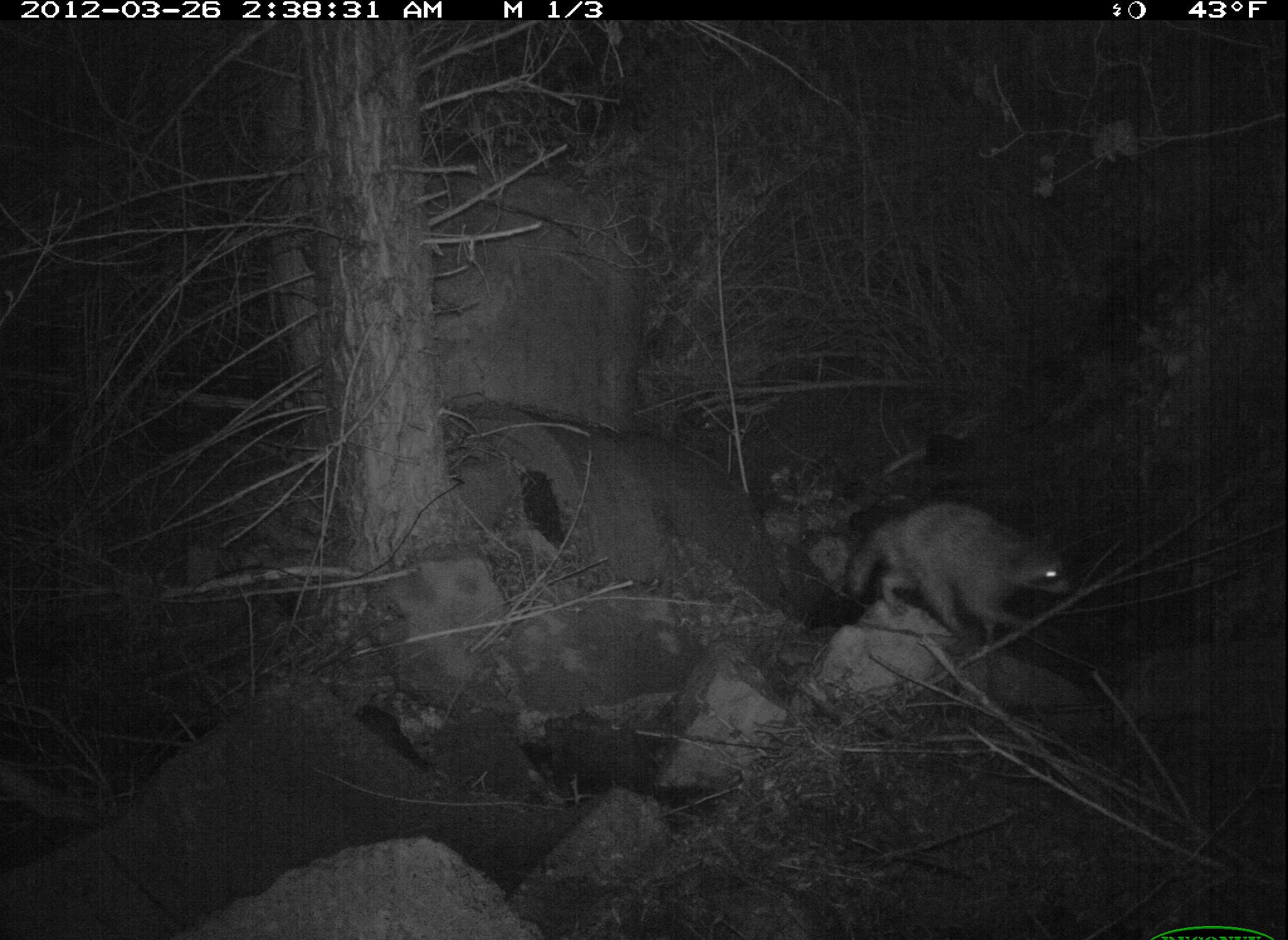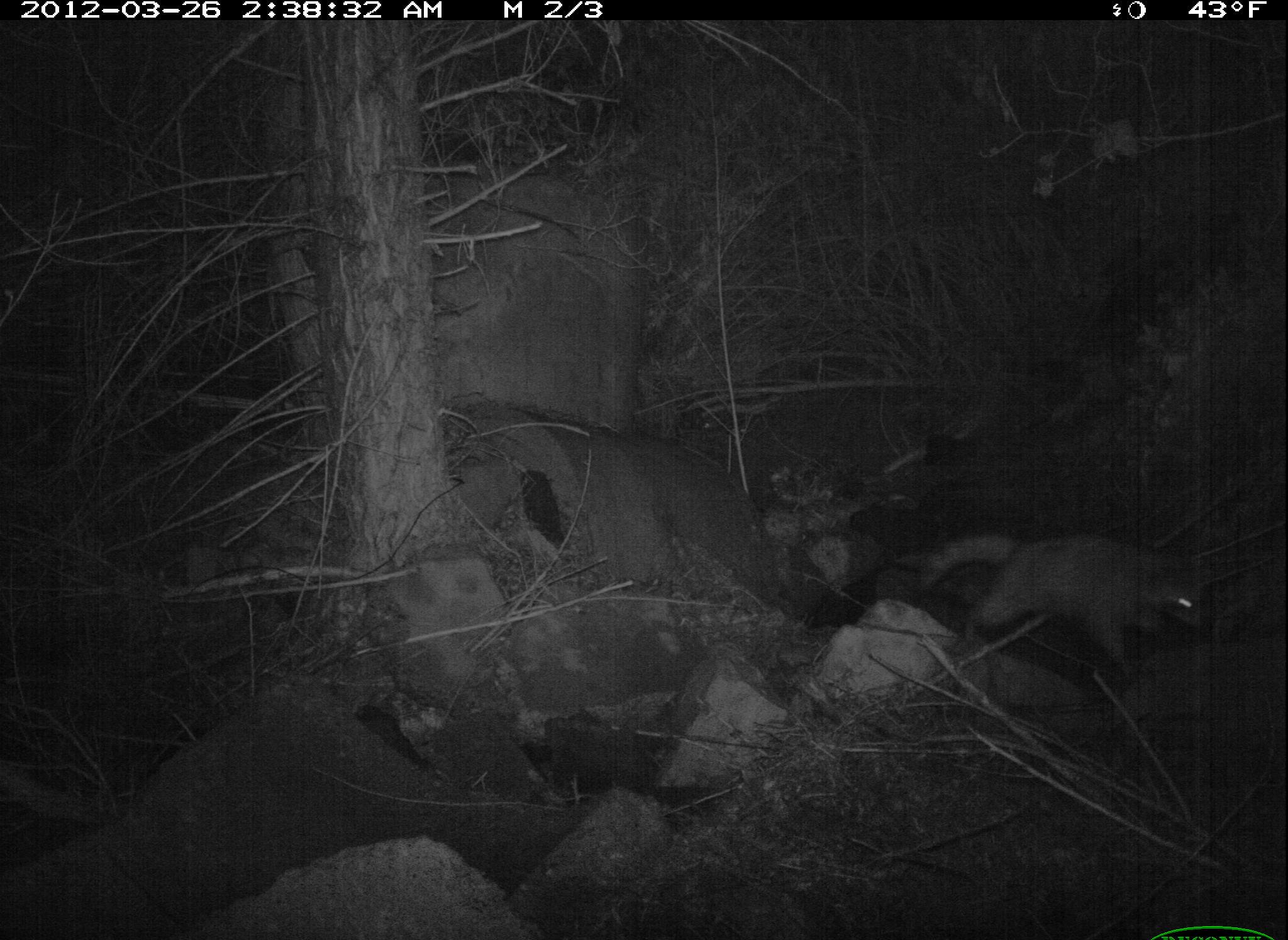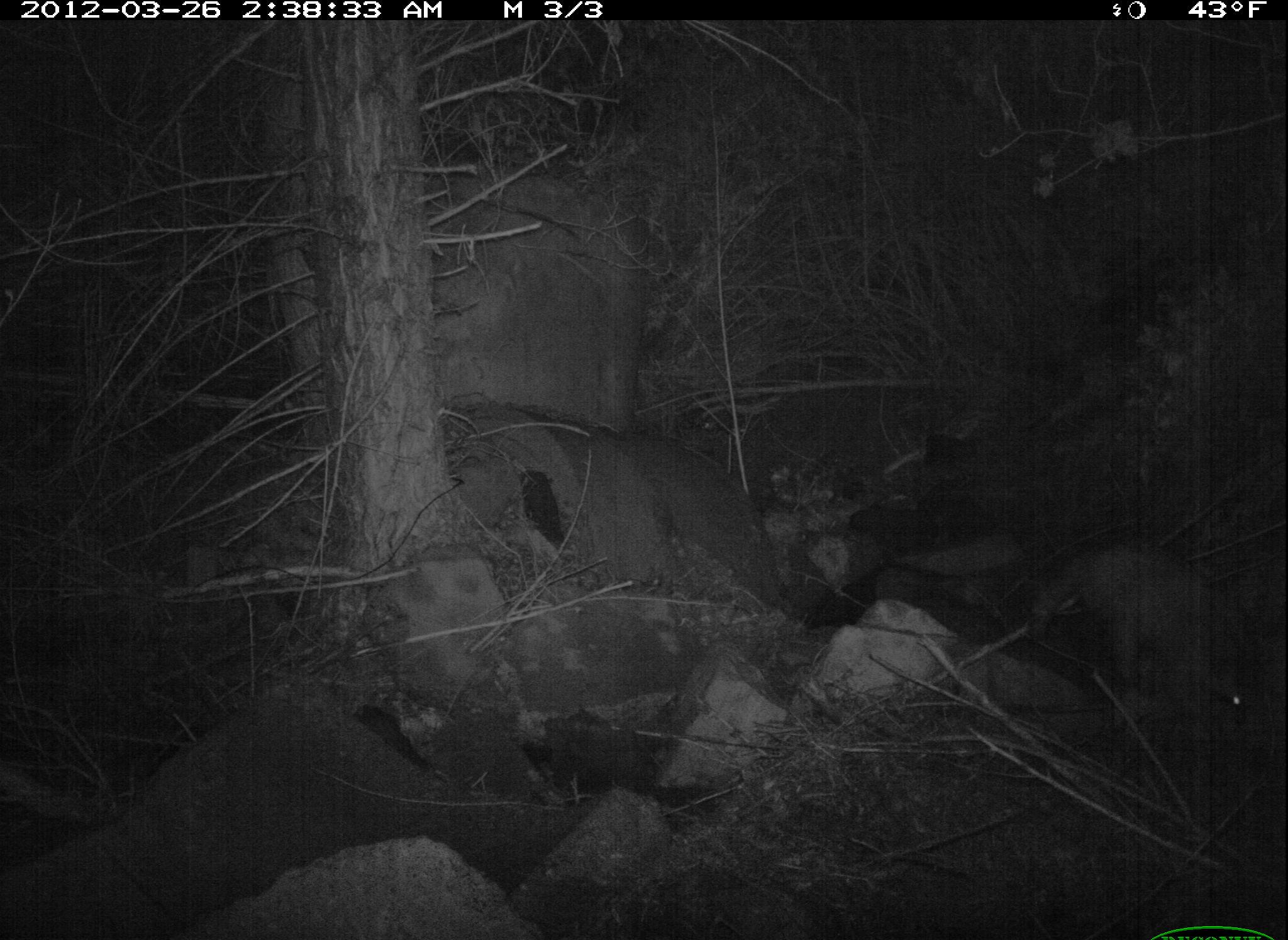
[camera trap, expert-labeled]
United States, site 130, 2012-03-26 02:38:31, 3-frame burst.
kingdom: Animalia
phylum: Chordata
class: Mammalia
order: Carnivora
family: Procyonidae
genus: Procyon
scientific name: Procyon lotor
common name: raccoon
Raccoon (Procyon lotor).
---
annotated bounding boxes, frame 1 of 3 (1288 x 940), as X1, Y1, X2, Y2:
raccoon: 839, 488, 1092, 652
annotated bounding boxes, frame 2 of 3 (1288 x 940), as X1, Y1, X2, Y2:
raccoon: 913, 515, 1214, 675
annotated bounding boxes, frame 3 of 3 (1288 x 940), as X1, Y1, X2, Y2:
raccoon: 1032, 532, 1280, 752